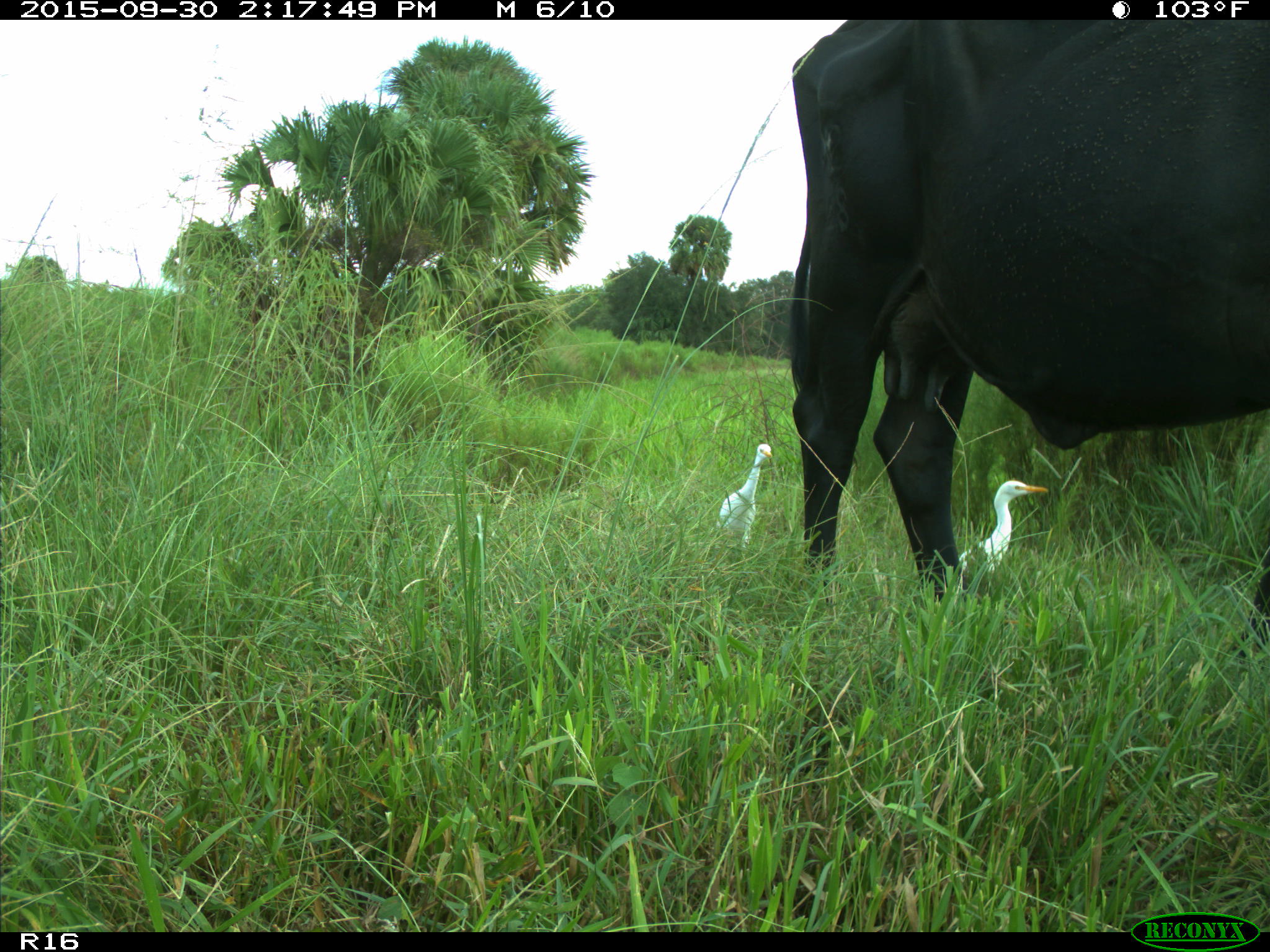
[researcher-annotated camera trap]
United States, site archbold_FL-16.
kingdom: Animalia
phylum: Chordata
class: Mammalia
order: Artiodactyla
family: Bovidae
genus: Bos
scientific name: Bos taurus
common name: domestic cow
Bos taurus (domestic cow).